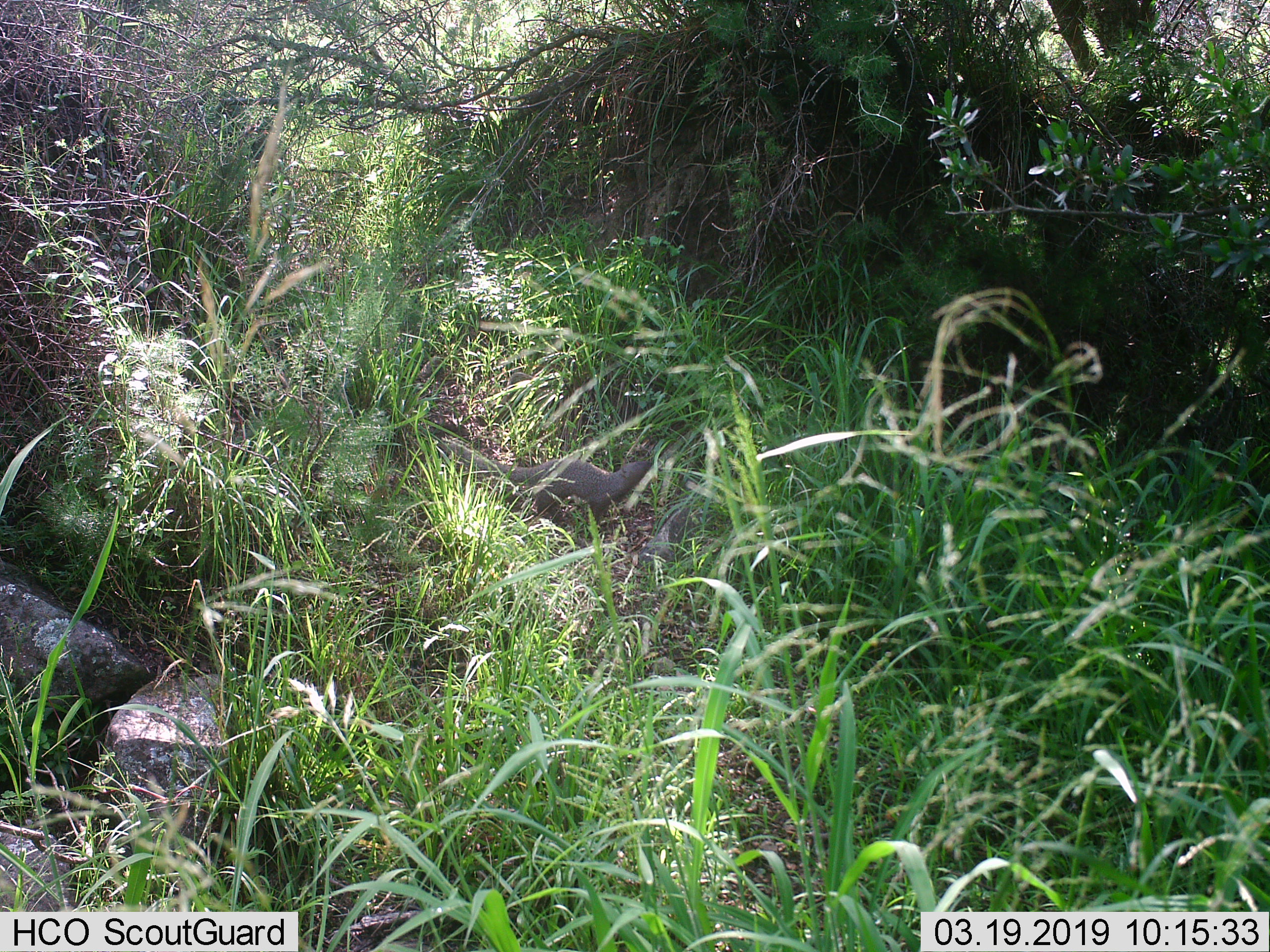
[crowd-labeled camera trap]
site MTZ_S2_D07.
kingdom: Animalia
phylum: Chordata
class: Mammalia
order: Carnivora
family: Herpestidae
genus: Herpestes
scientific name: Herpestes pulverulentus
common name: cape gray mongoose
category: mongoosesmallcapegrey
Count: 1.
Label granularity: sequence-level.